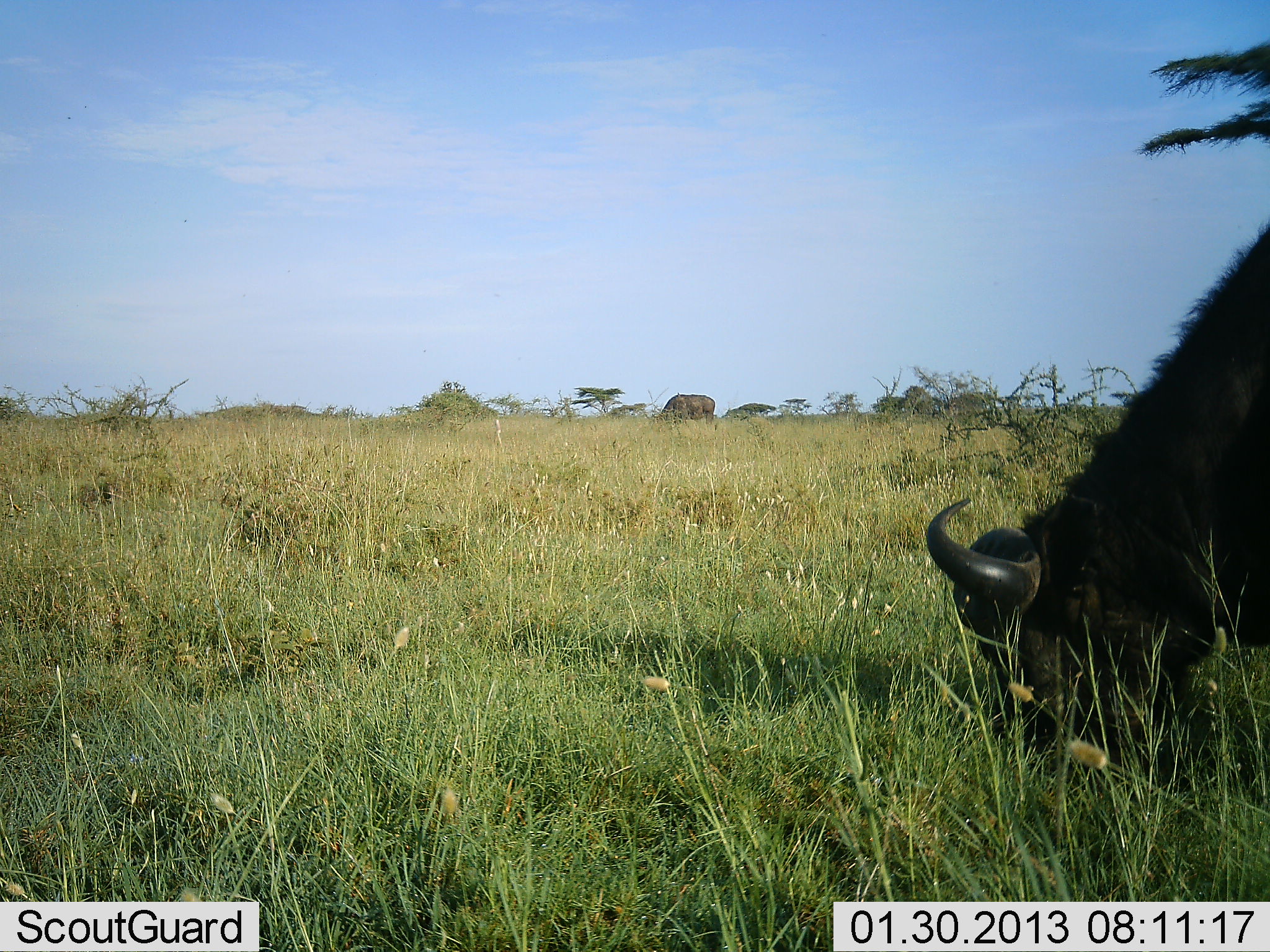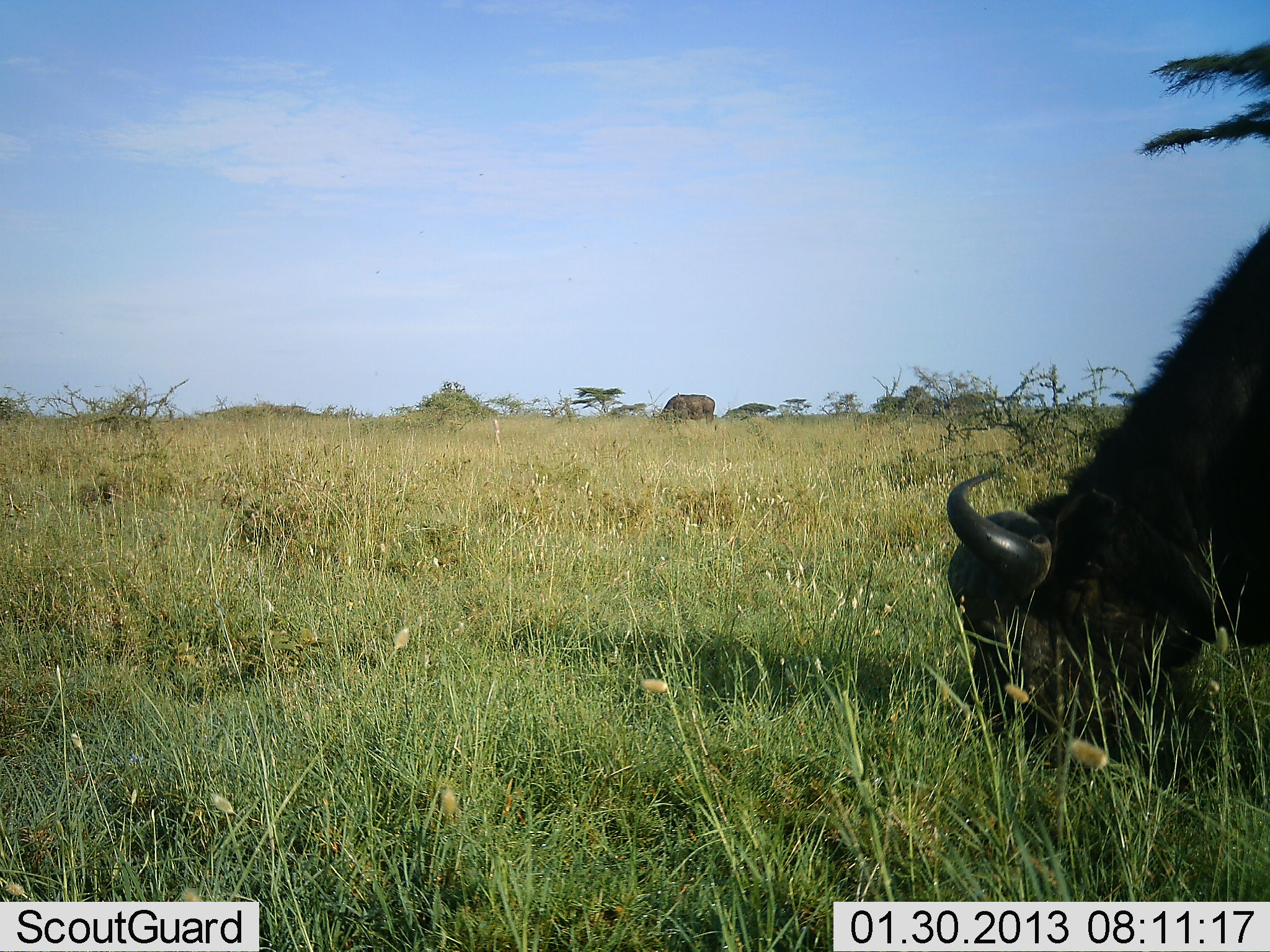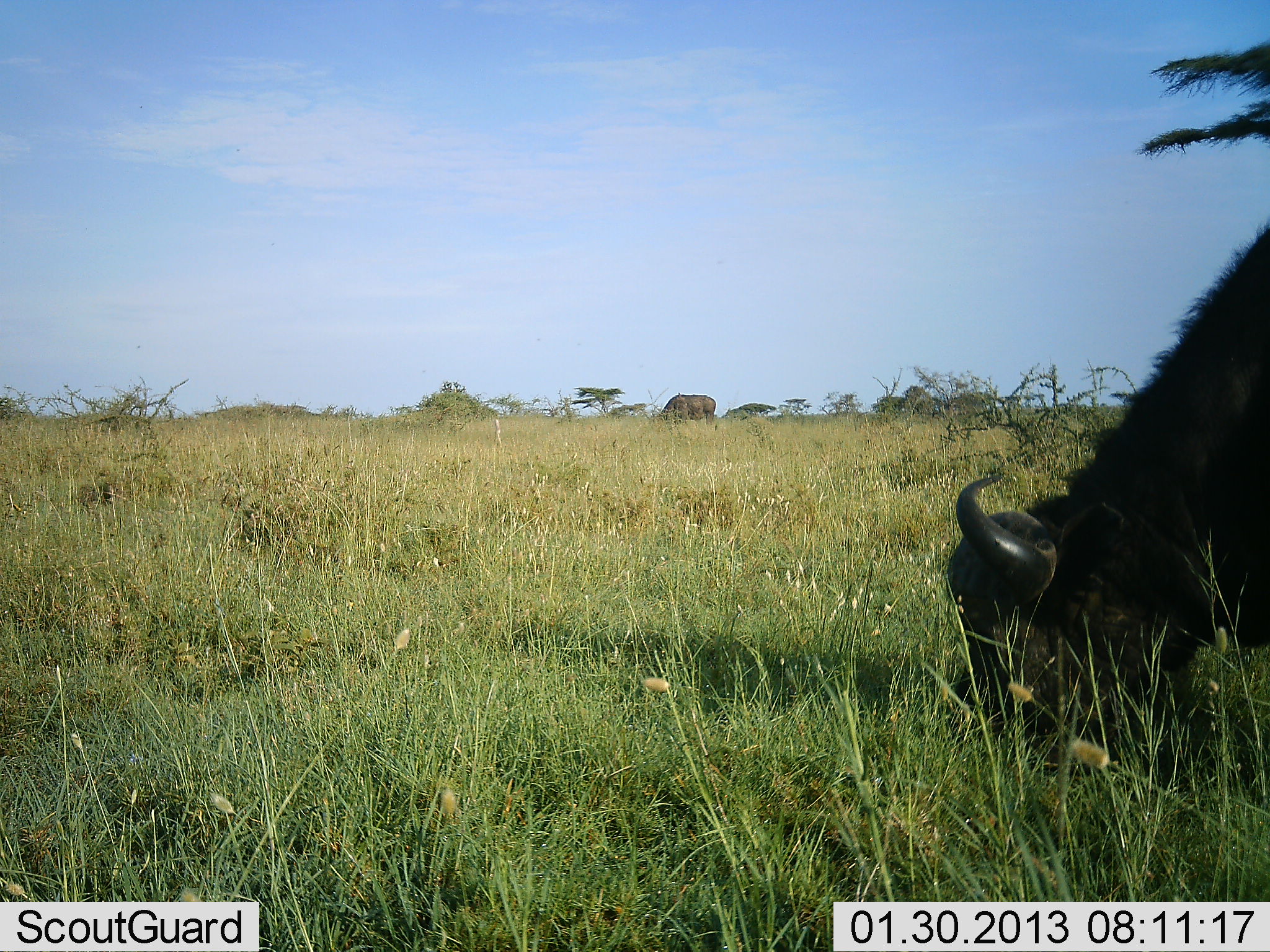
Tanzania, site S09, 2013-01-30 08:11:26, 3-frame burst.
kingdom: Animalia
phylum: Chordata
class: Mammalia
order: Artiodactyla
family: Bovidae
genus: Syncerus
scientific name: Syncerus caffer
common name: cape buffalo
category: buffalo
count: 1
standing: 20%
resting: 0%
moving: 0%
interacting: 0%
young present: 0%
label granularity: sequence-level